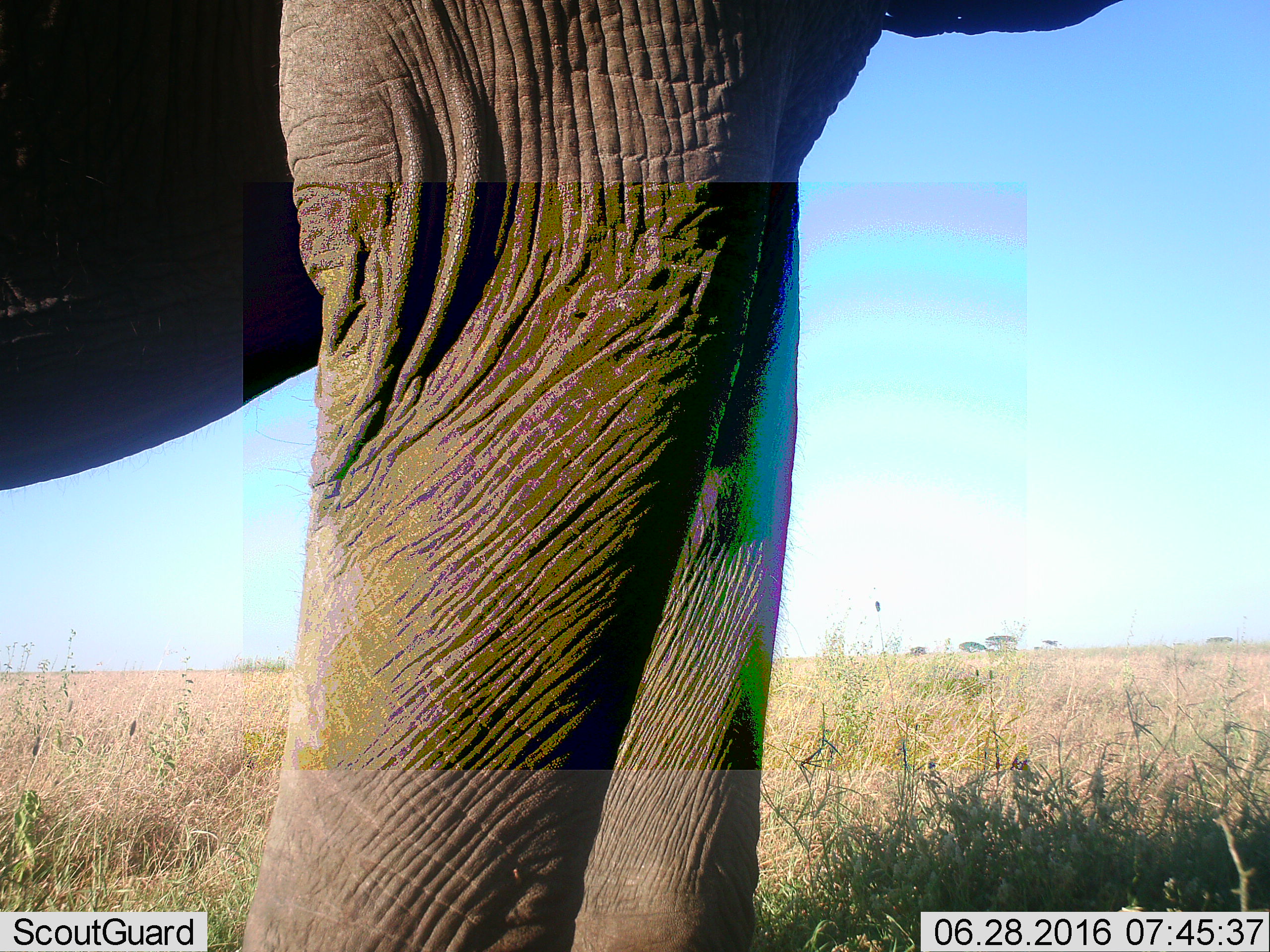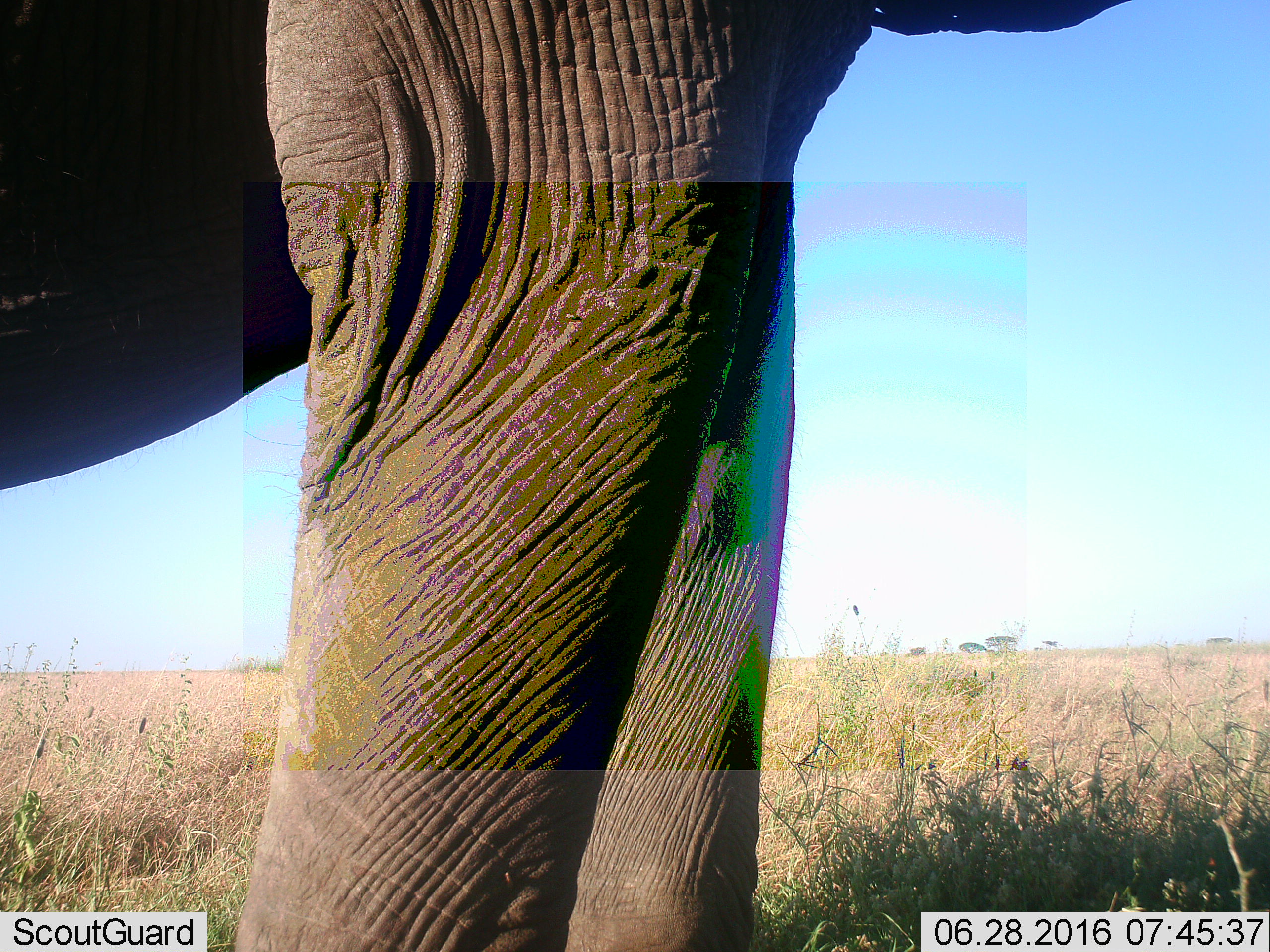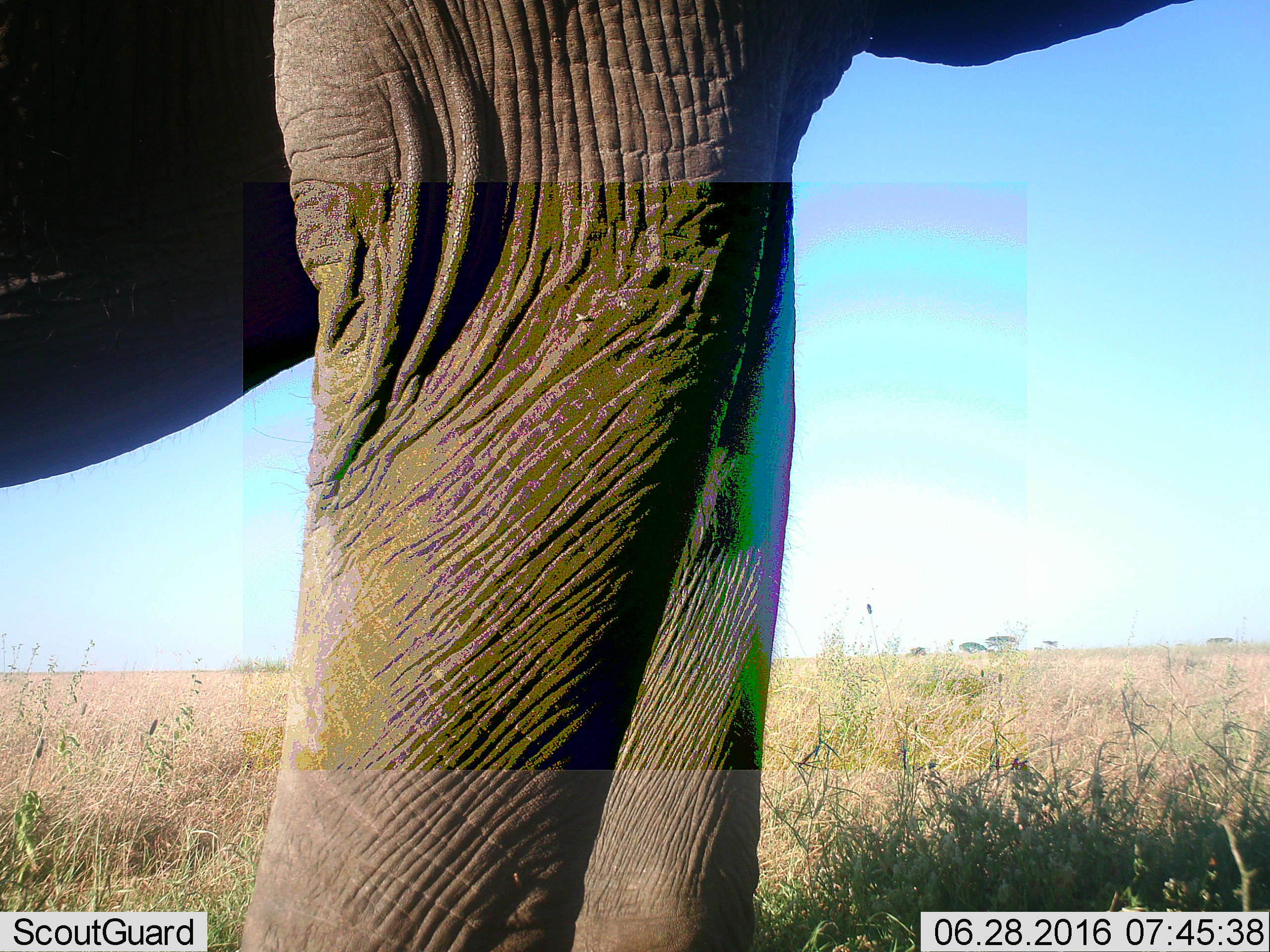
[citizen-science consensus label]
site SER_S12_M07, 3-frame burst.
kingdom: Animalia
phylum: Chordata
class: Mammalia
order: Proboscidea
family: Elephantidae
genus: Loxodonta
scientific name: Loxodonta africana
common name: african bush elephant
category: elephant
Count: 1.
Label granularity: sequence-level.